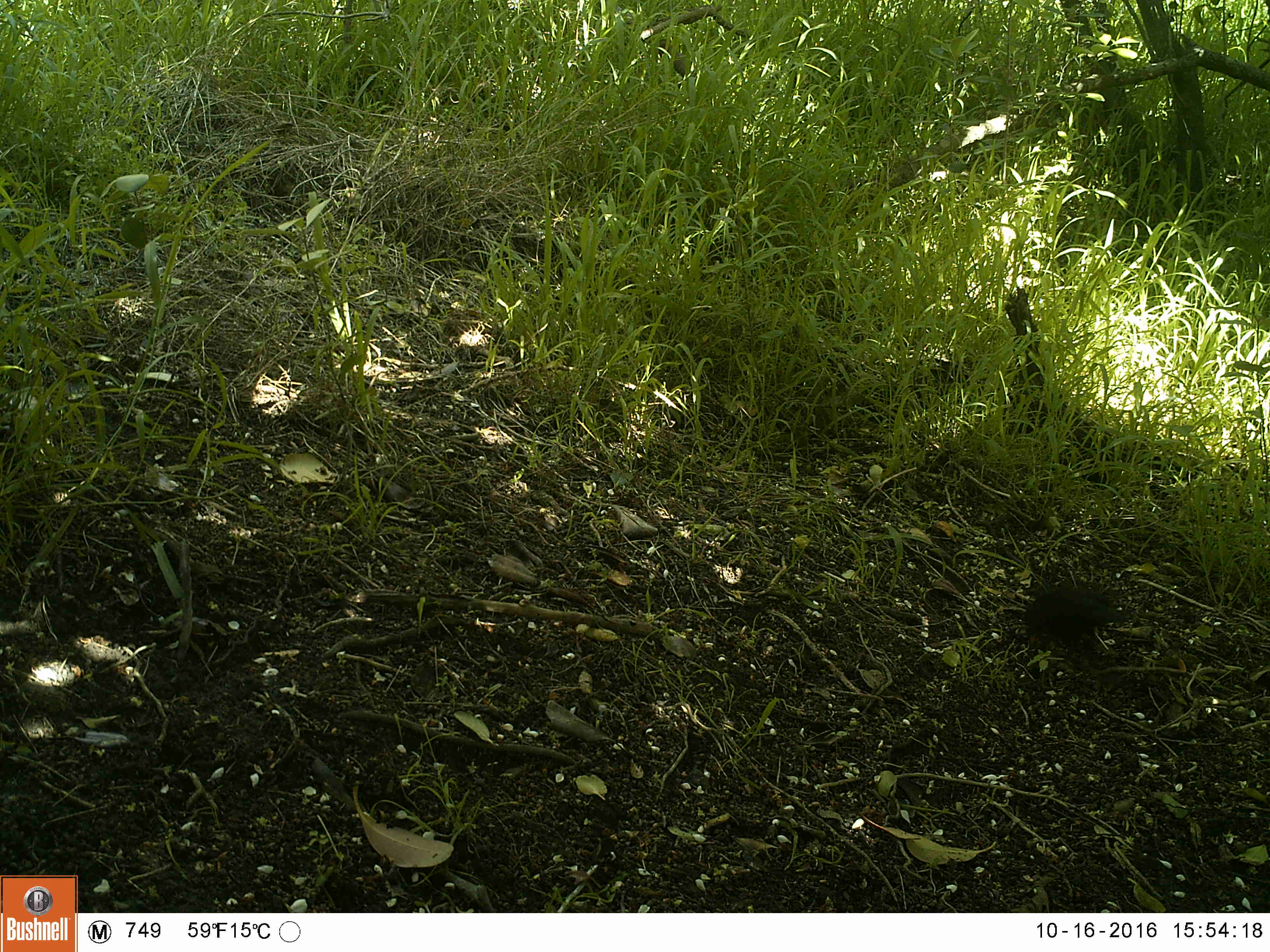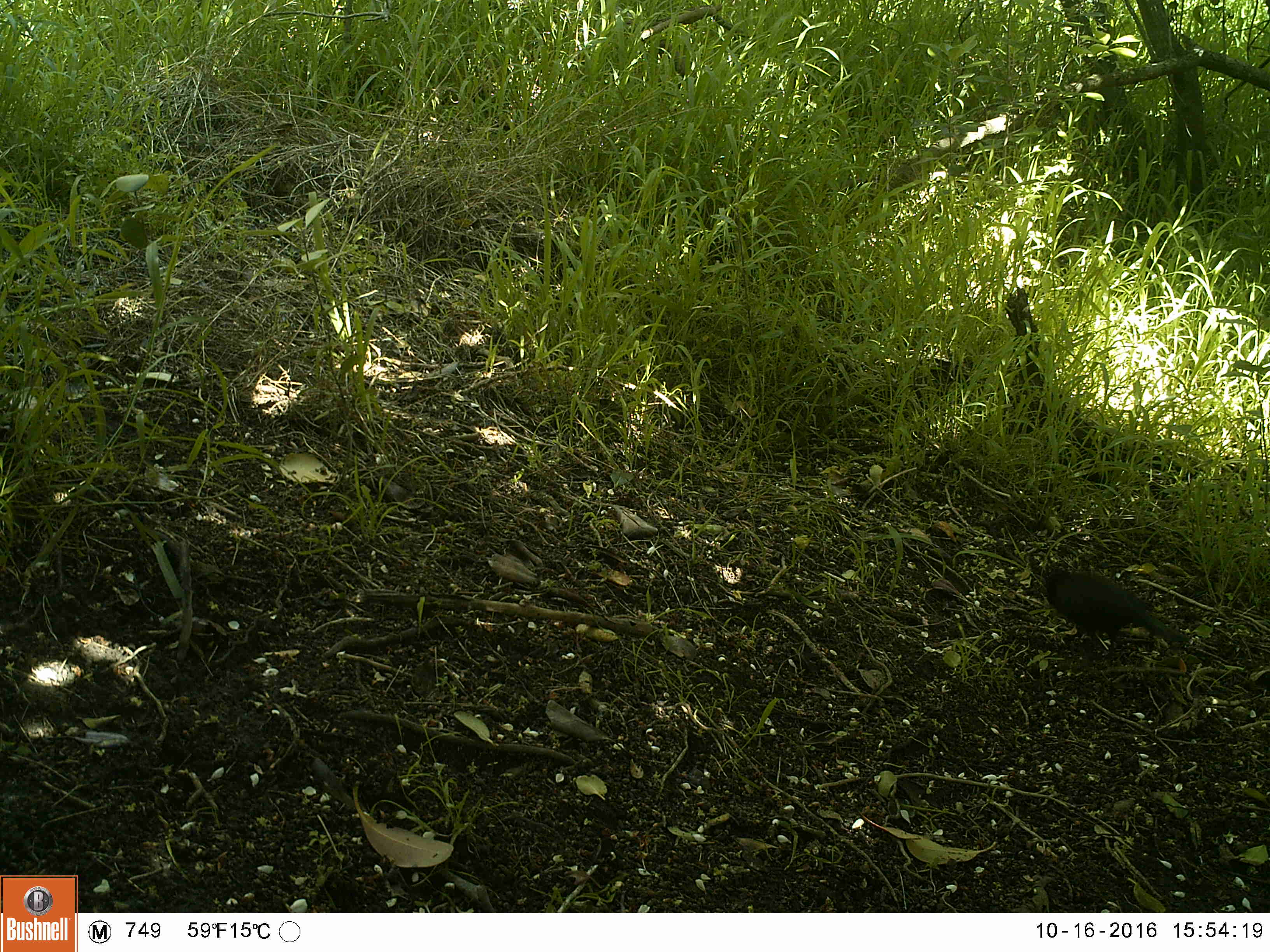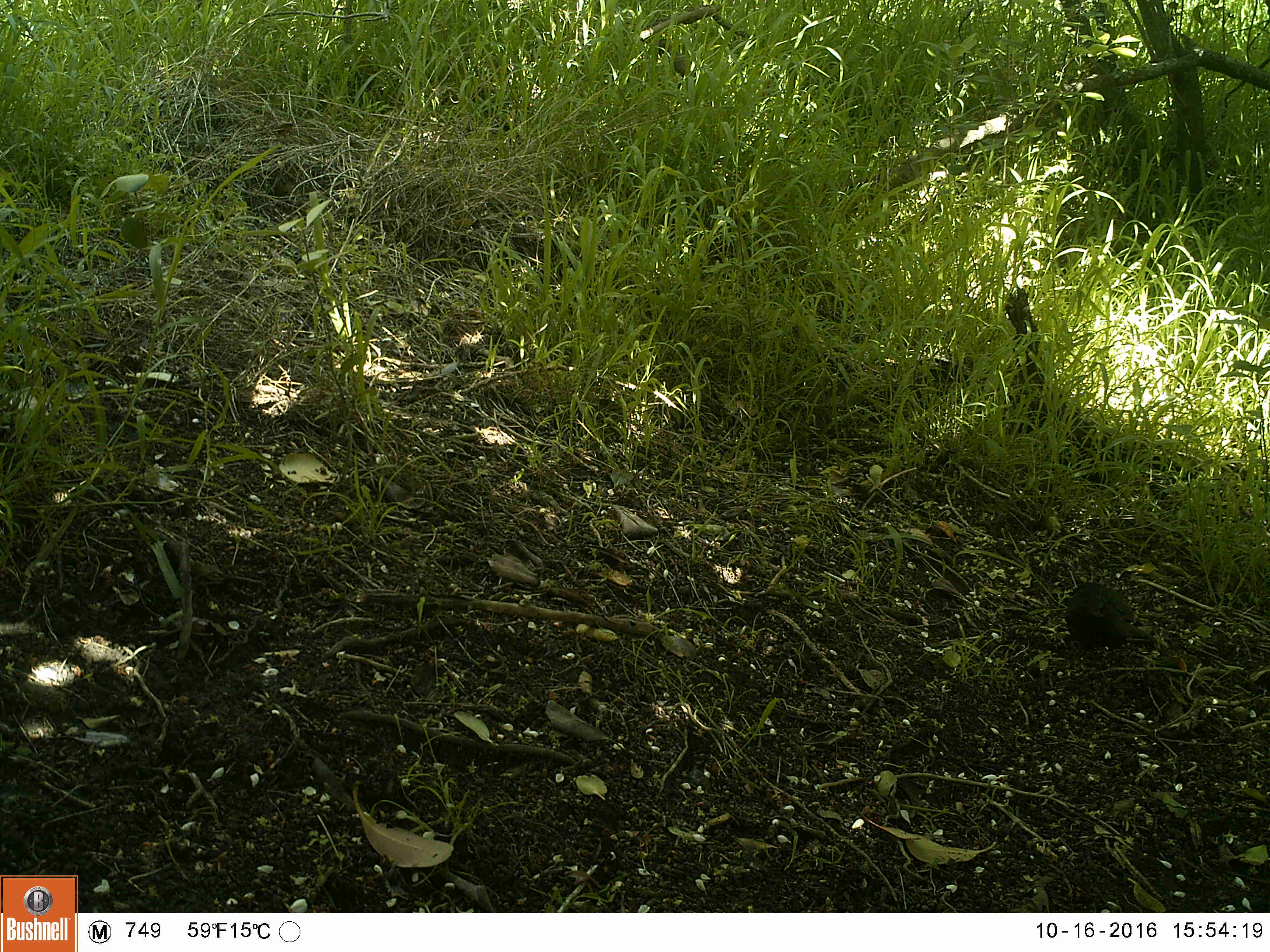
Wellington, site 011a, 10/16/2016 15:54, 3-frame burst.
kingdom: Animalia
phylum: Chordata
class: Aves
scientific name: Aves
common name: bird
Bird (Aves).